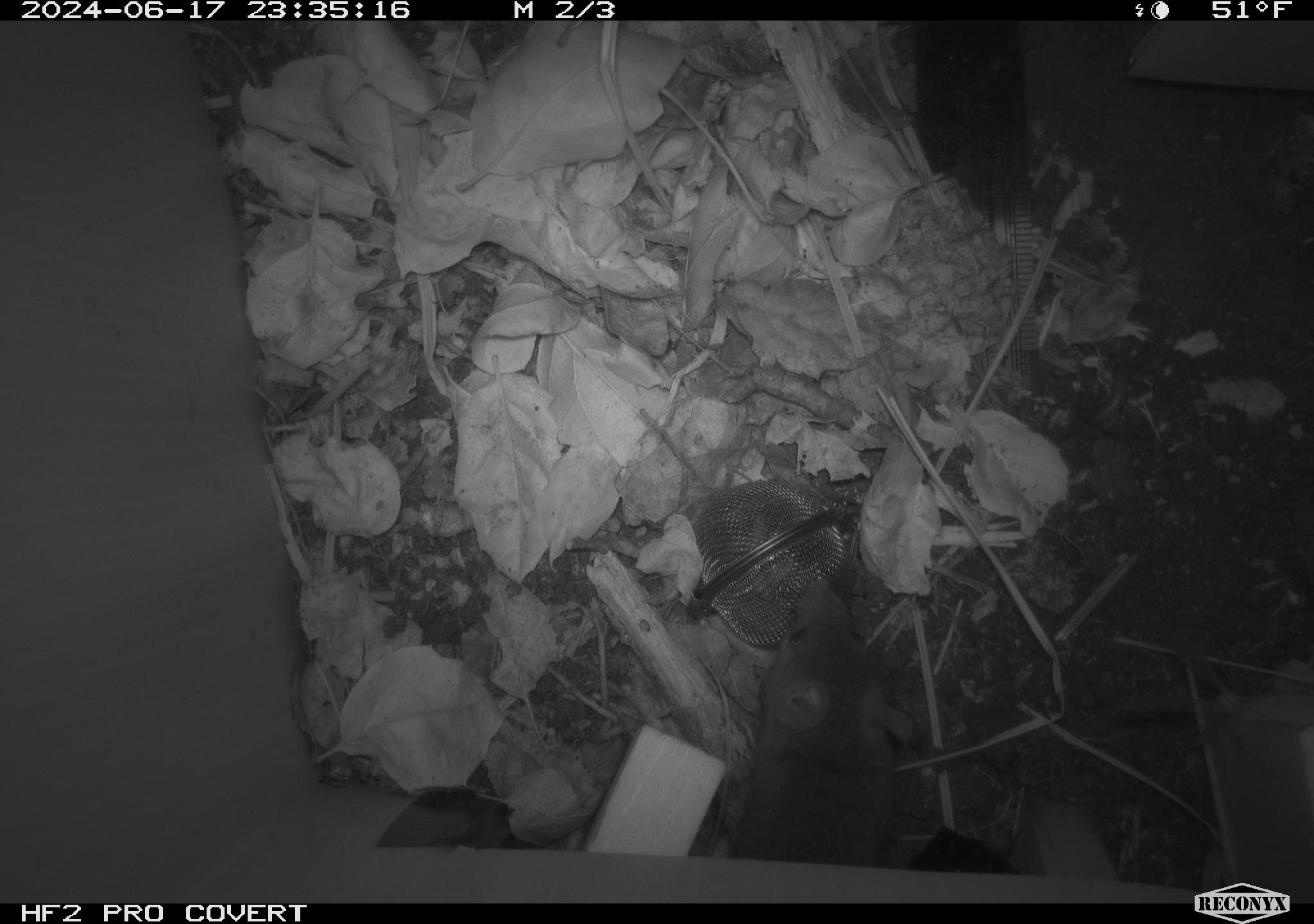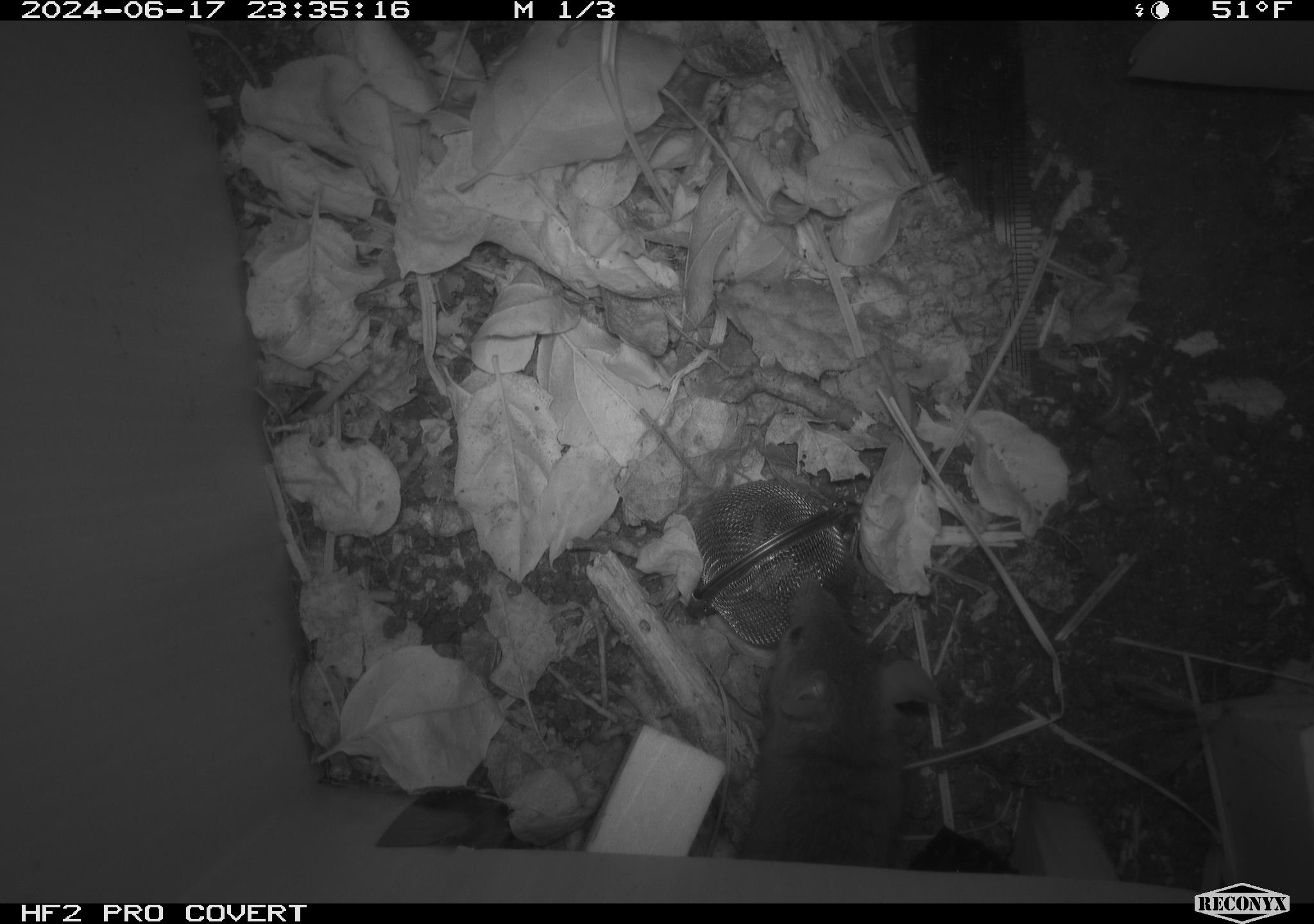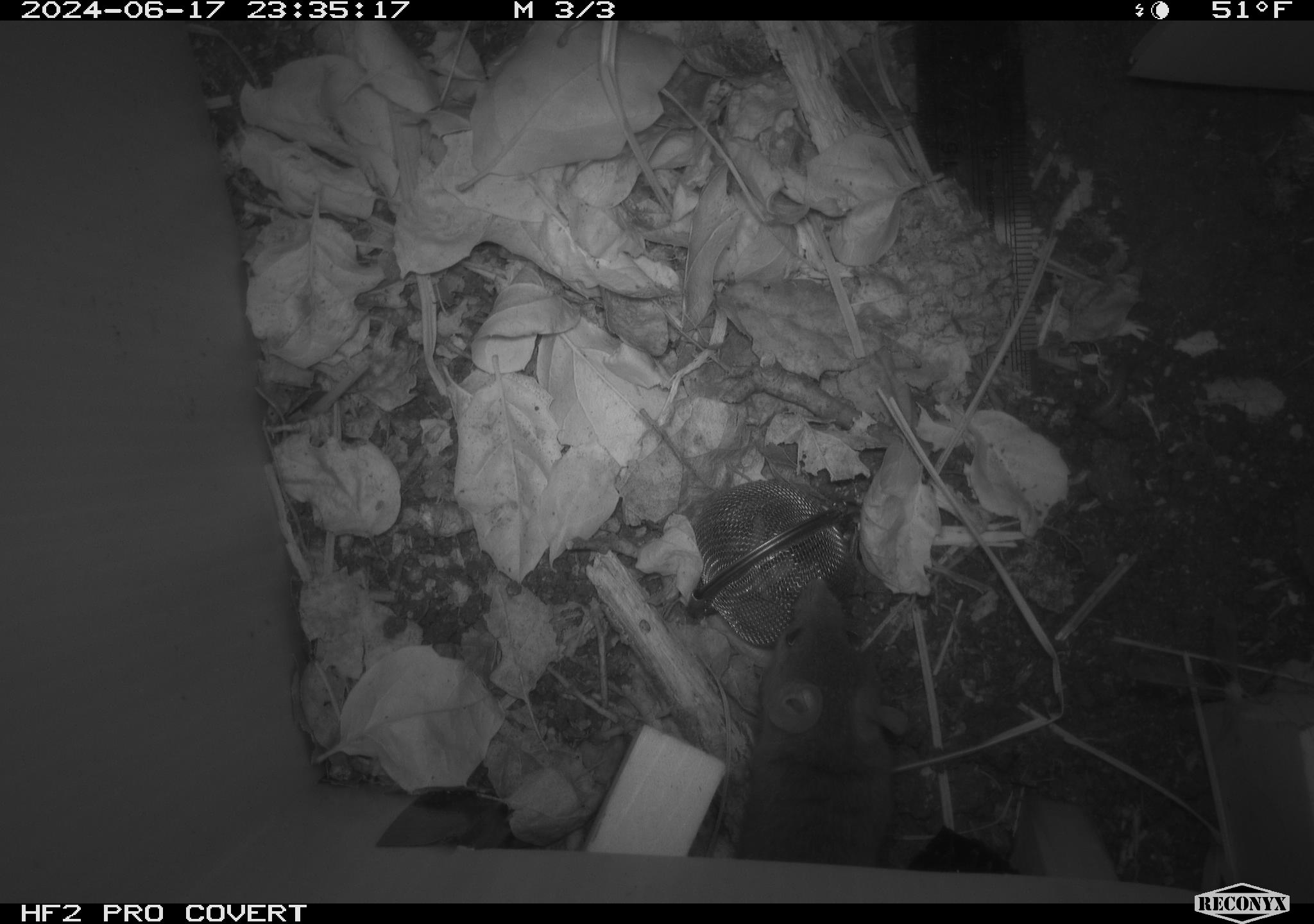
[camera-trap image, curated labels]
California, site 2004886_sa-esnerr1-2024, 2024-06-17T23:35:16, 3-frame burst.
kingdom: Animalia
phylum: Chordata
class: Mammalia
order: Rodentia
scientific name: Rodentia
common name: rodent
Rodent (Rodentia).